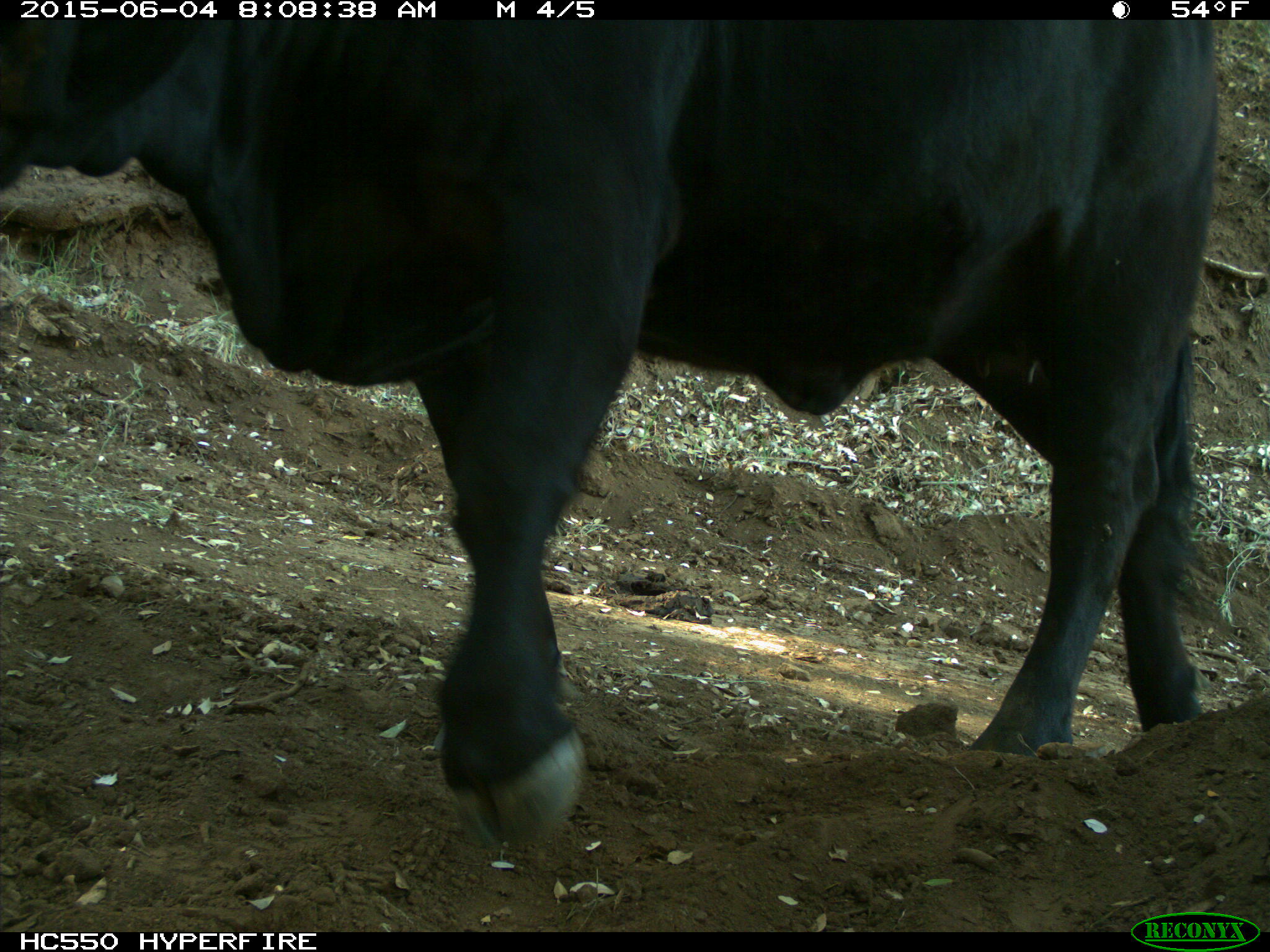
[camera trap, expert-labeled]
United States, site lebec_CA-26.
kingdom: Animalia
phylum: Chordata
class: Mammalia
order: Artiodactyla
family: Bovidae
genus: Bos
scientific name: Bos taurus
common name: domestic cow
Bos taurus (domestic cow).